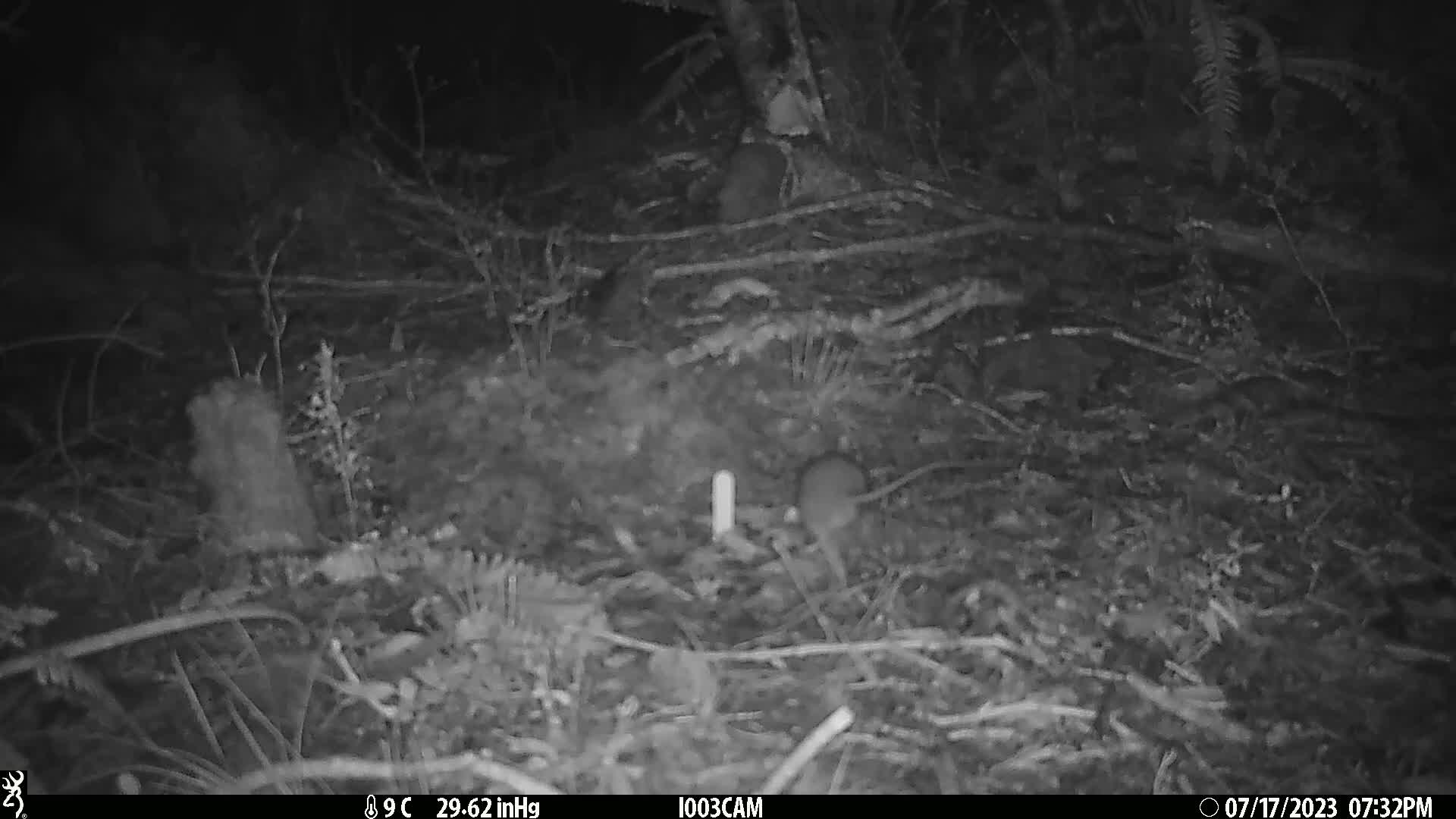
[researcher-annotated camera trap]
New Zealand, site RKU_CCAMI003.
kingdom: Animalia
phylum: Chordata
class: Mammalia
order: Rodentia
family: Muridae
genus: Rattus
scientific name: Rattus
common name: rat